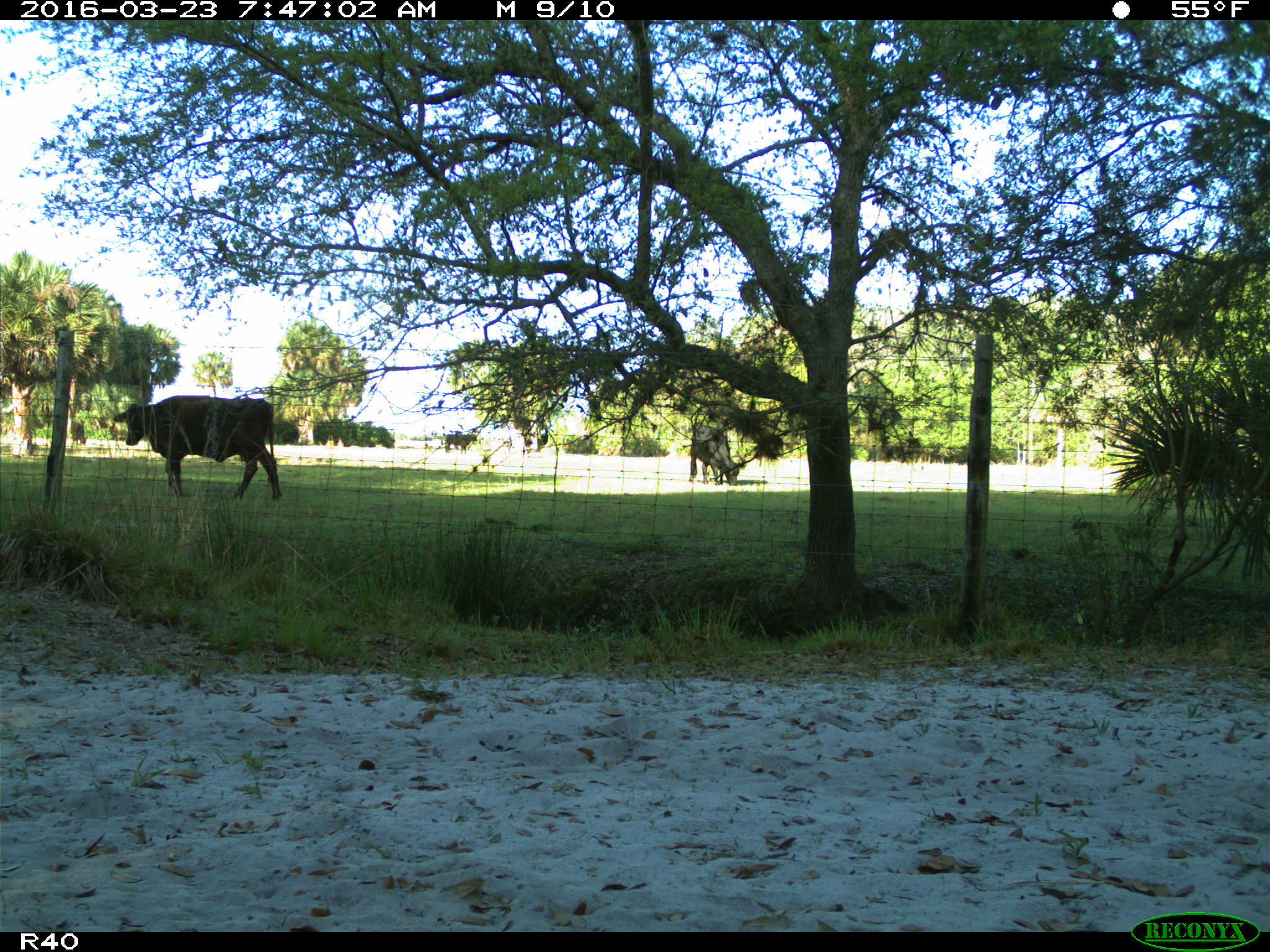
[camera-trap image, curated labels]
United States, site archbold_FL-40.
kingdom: Animalia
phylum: Chordata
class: Mammalia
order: Artiodactyla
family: Bovidae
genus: Bos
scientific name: Bos taurus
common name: domestic cow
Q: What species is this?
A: Bos taurus (domestic cow).